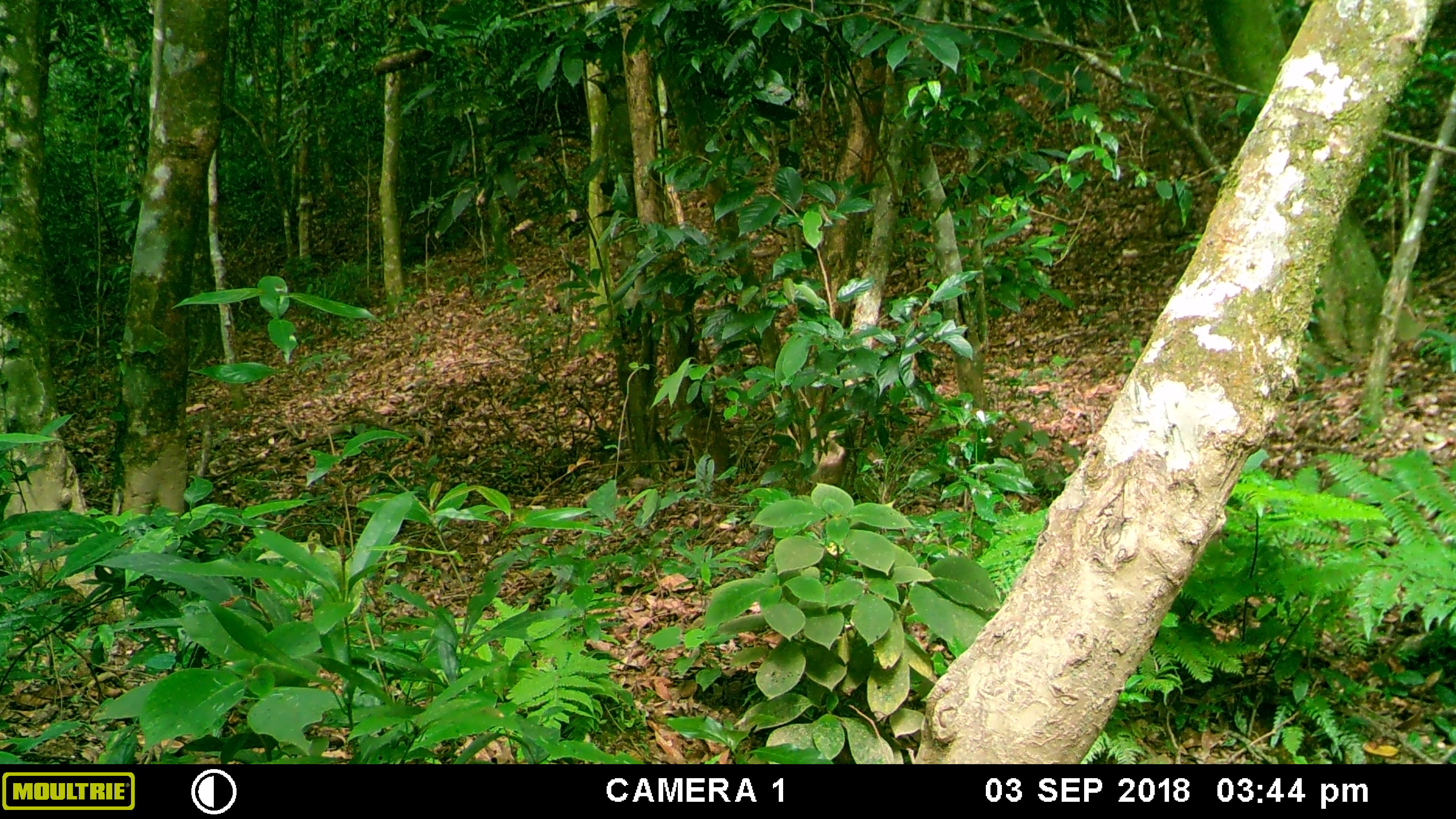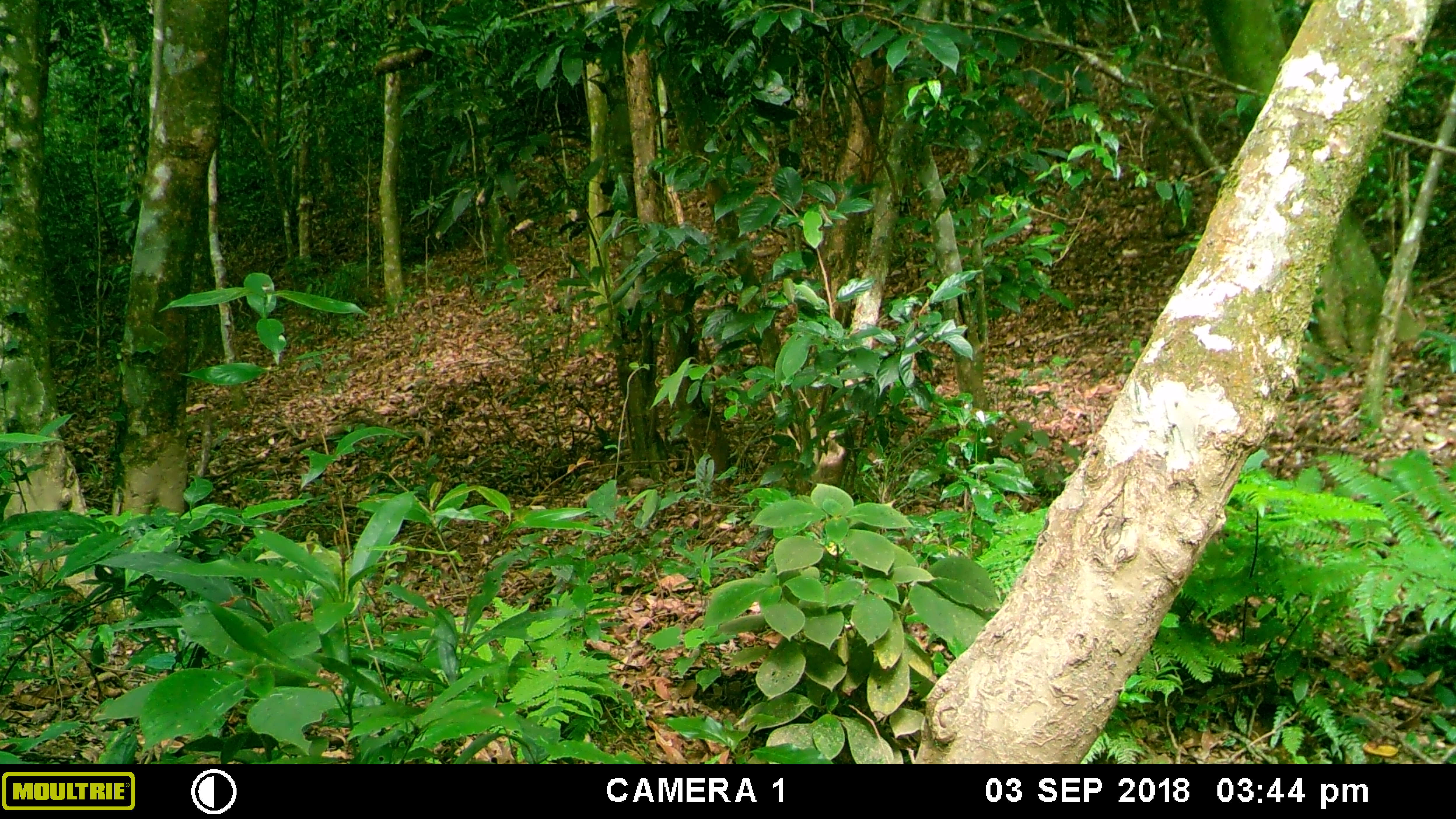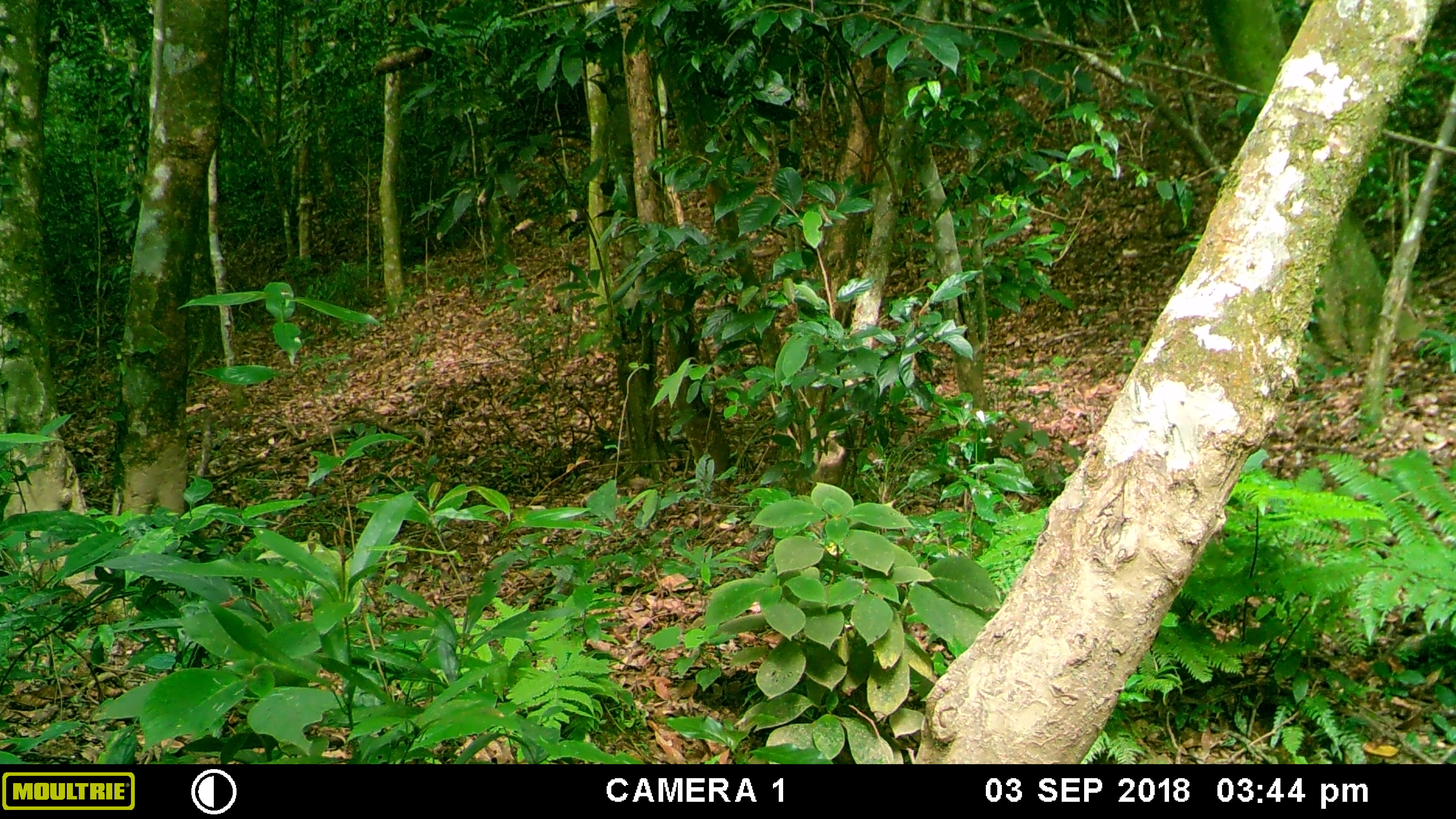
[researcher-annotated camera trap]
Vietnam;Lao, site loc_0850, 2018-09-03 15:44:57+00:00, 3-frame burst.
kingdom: Animalia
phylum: Chordata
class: Mammalia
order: Artiodactyla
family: Suidae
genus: Sus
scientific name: Sus scrofa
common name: eurasian wild pig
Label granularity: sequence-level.